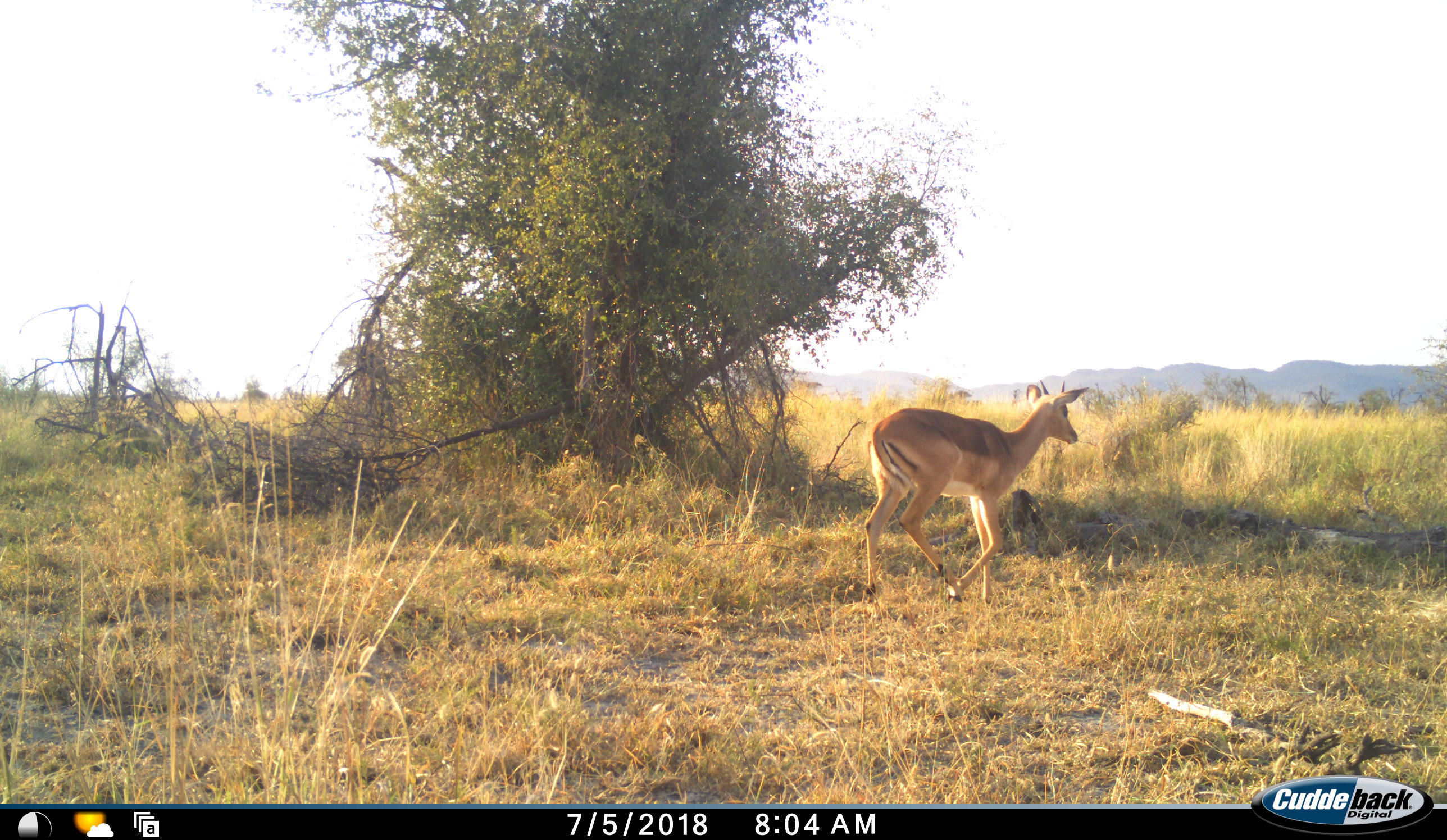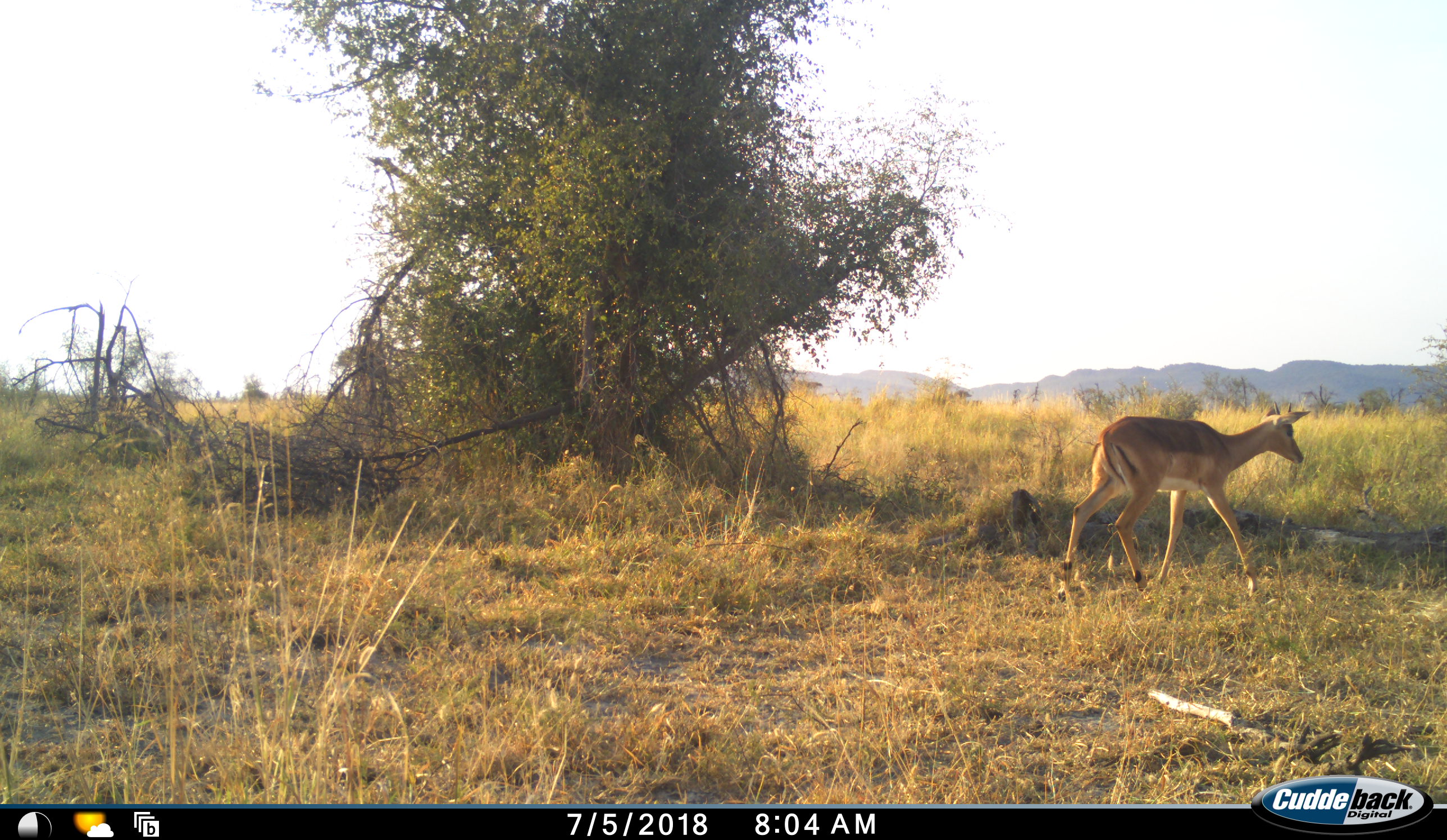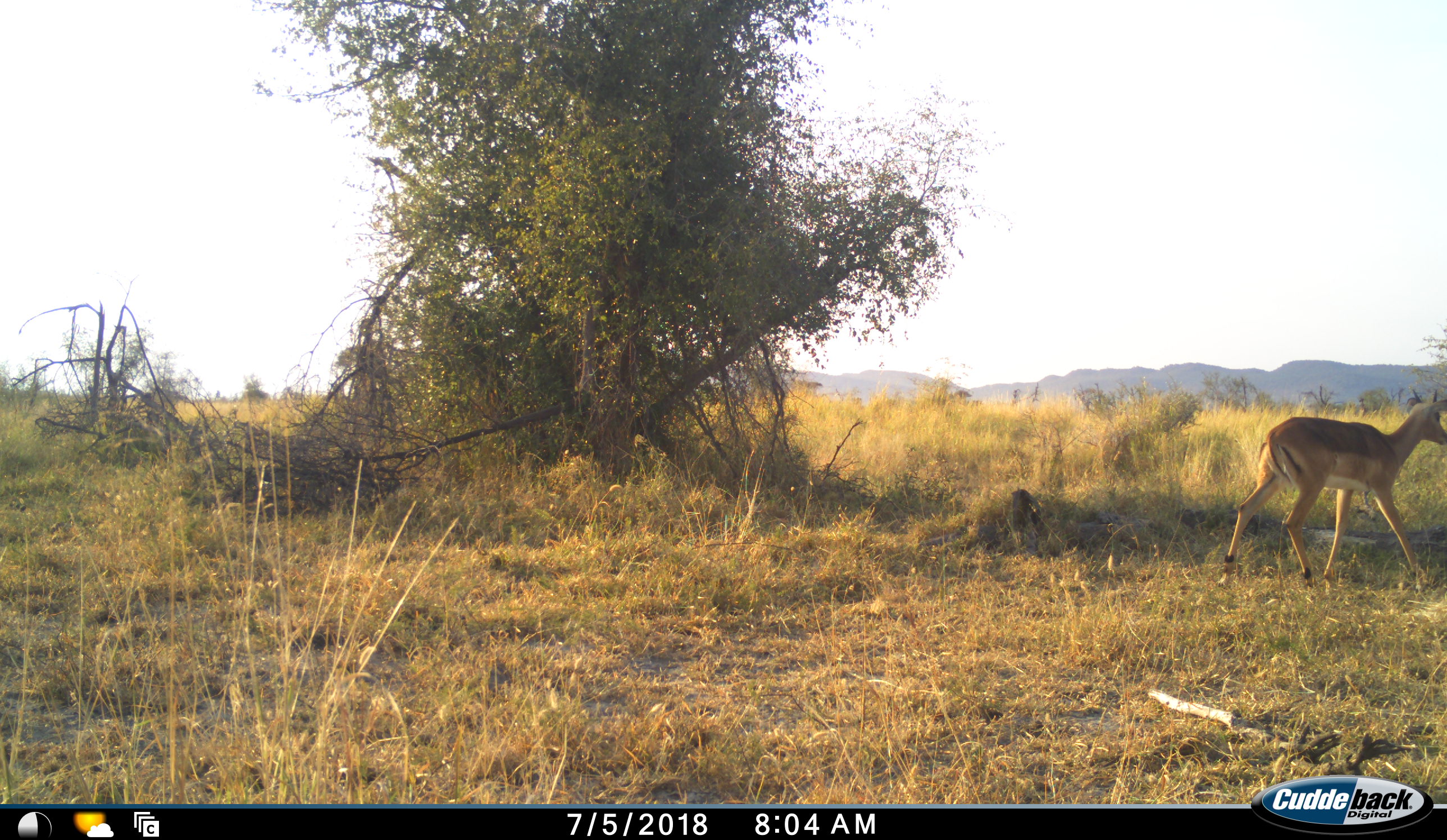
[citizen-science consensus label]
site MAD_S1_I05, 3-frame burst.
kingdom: Animalia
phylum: Chordata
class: Mammalia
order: Artiodactyla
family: Bovidae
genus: Aepyceros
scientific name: Aepyceros melampus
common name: impala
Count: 1.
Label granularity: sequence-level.